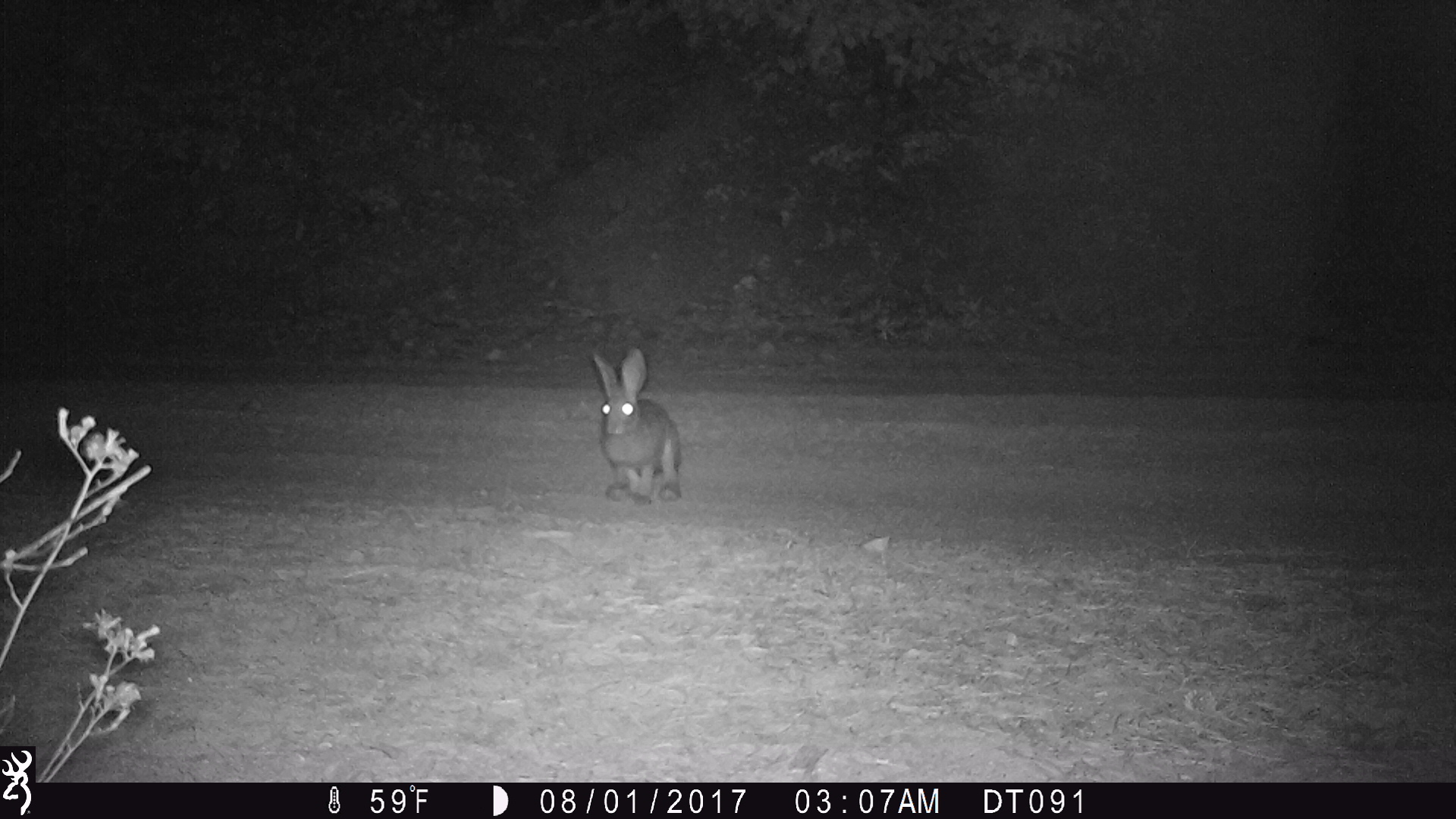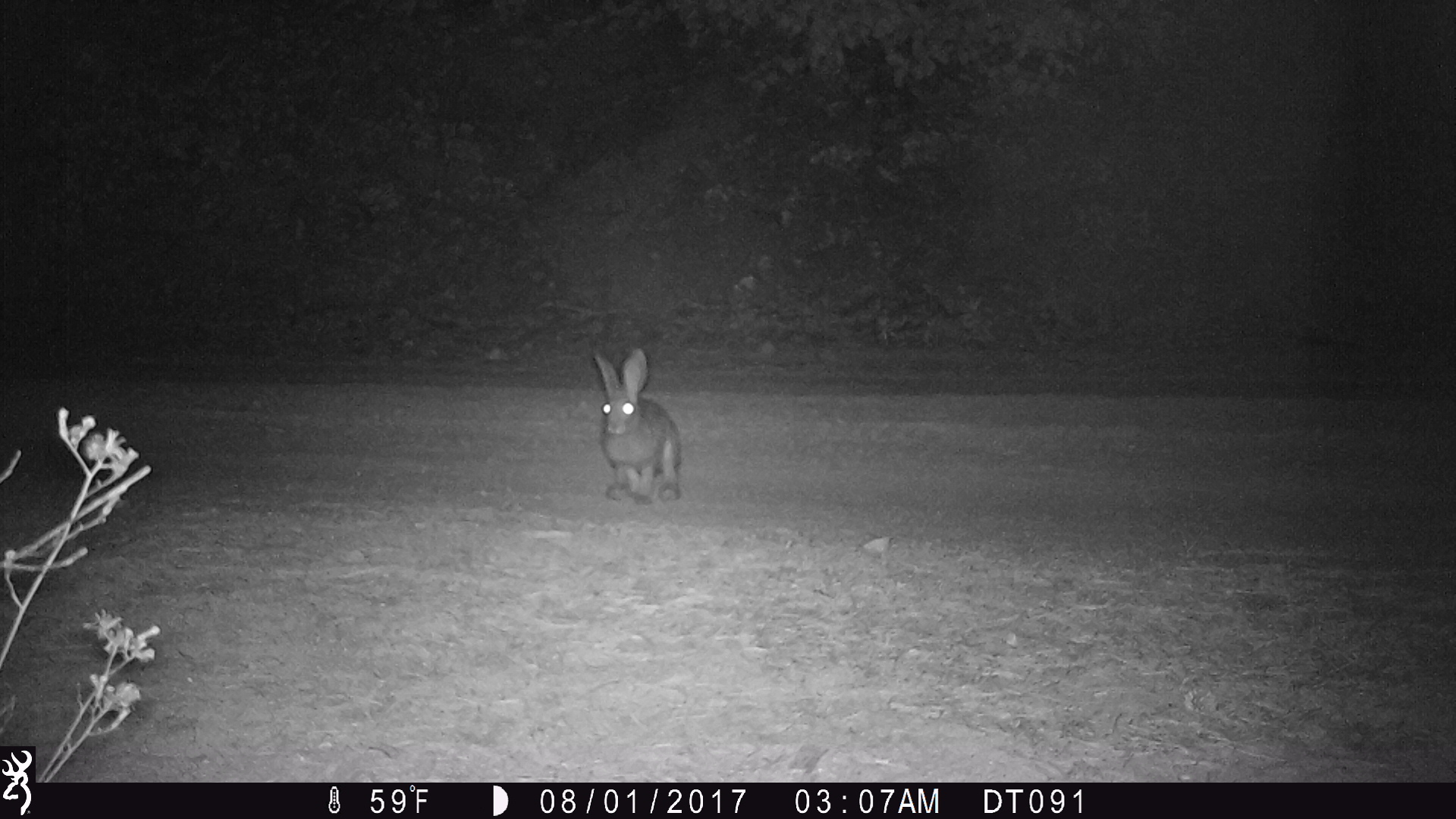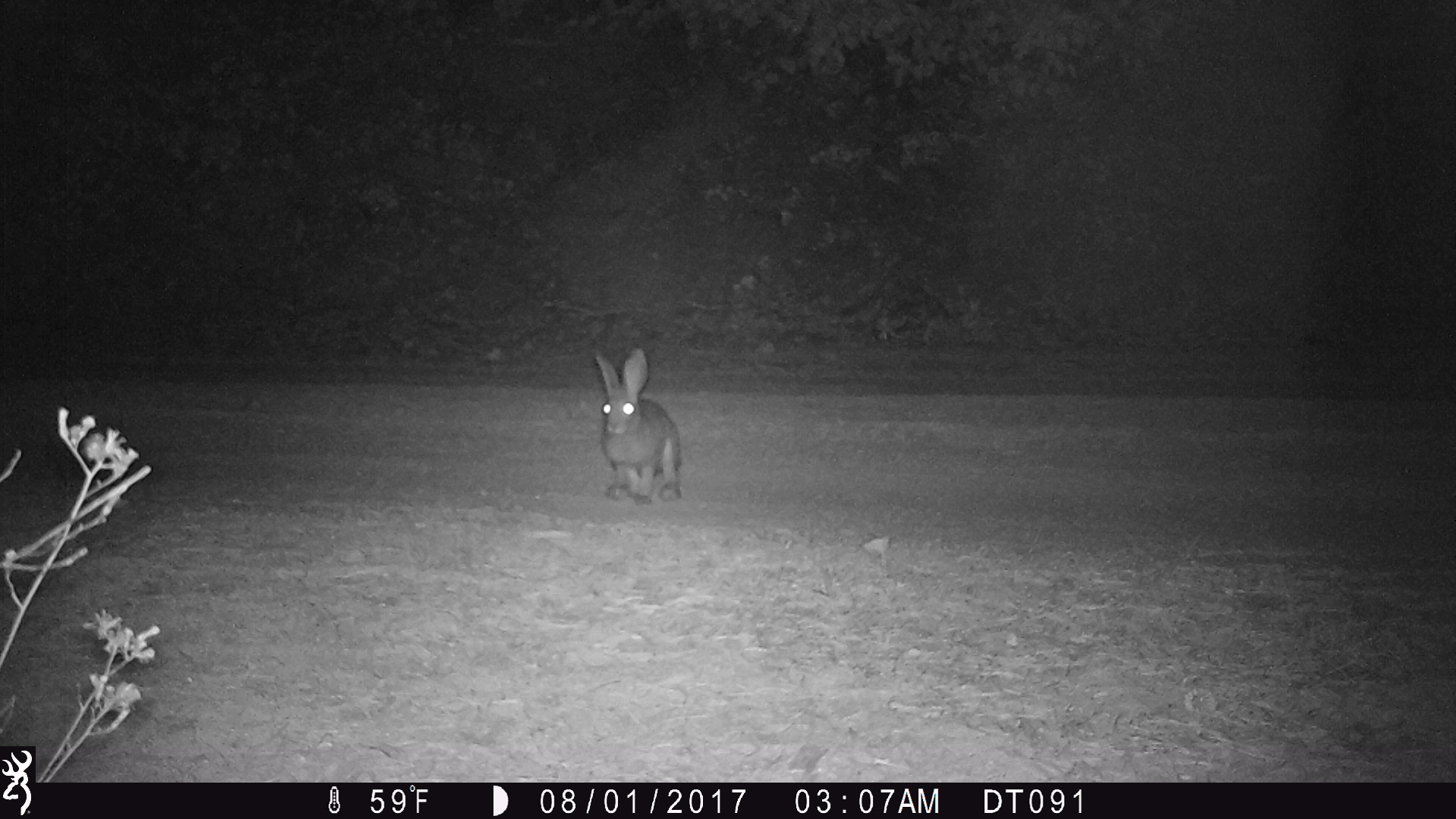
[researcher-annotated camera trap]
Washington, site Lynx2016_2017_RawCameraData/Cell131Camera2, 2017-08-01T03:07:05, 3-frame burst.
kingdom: Animalia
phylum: Chordata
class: Mammalia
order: Lagomorpha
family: Leporidae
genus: Lepus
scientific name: Lepus americanus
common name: snowshoe hare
Lepus americanus (snowshoe hare). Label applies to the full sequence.